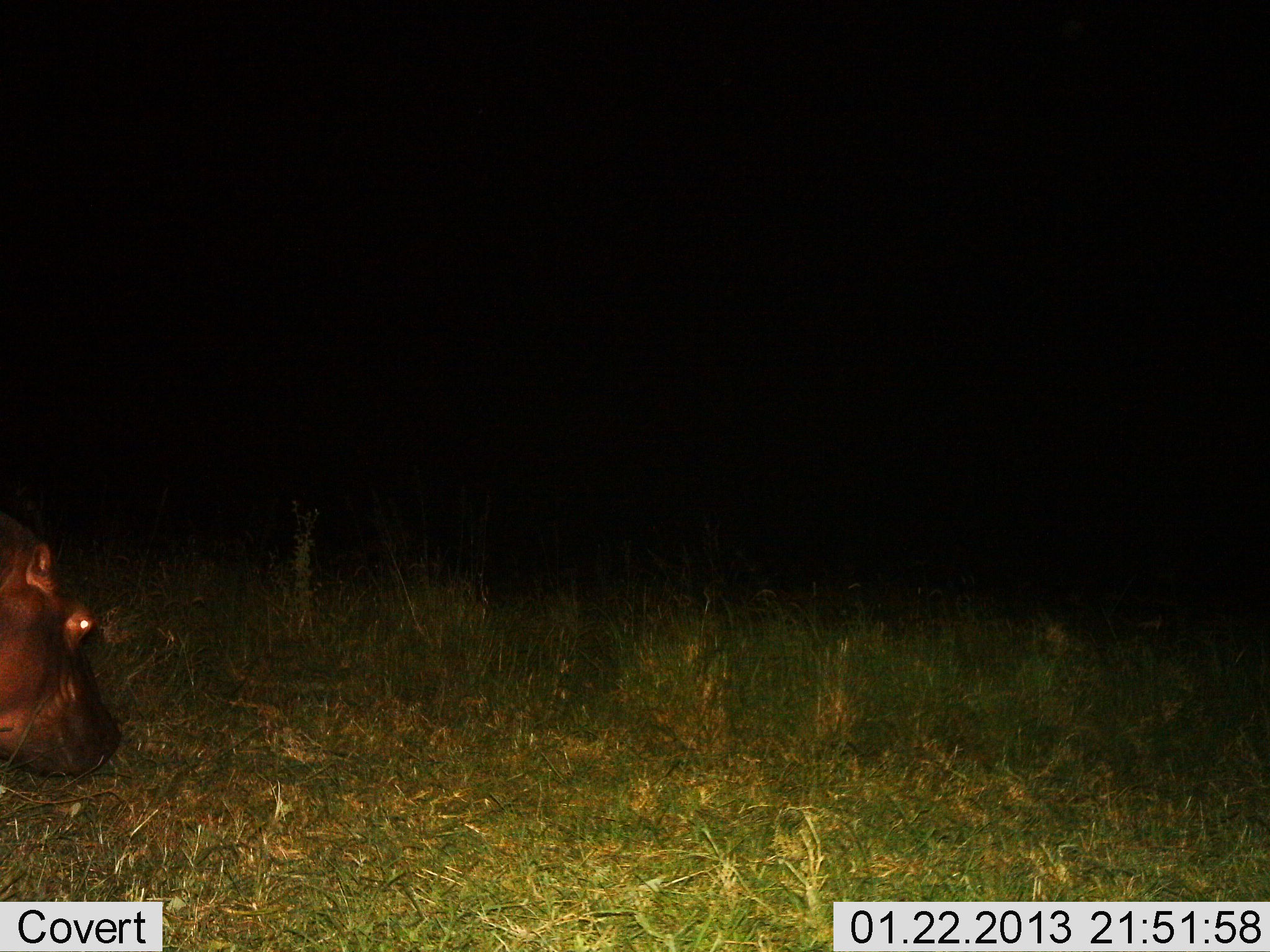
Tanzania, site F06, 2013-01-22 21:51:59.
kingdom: Animalia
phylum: Chordata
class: Mammalia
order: Artiodactyla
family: Hippopotamidae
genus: Hippopotamus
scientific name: Hippopotamus amphibius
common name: hippopotamus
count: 1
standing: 28%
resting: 5%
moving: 35%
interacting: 0%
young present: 0%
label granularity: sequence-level